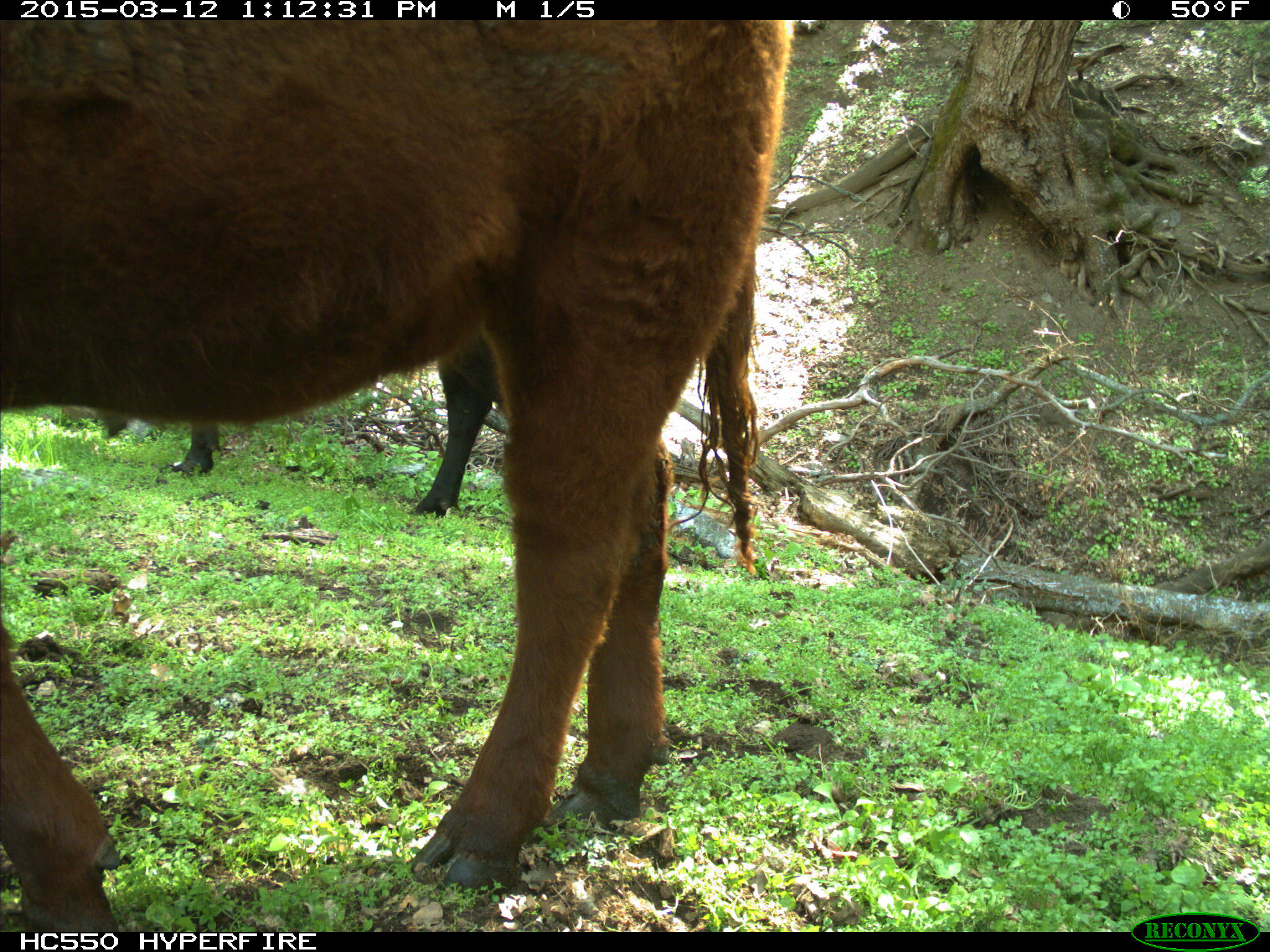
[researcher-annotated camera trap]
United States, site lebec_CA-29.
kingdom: Animalia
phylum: Chordata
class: Mammalia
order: Artiodactyla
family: Bovidae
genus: Bos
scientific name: Bos taurus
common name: domestic cow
Bos taurus (domestic cow).